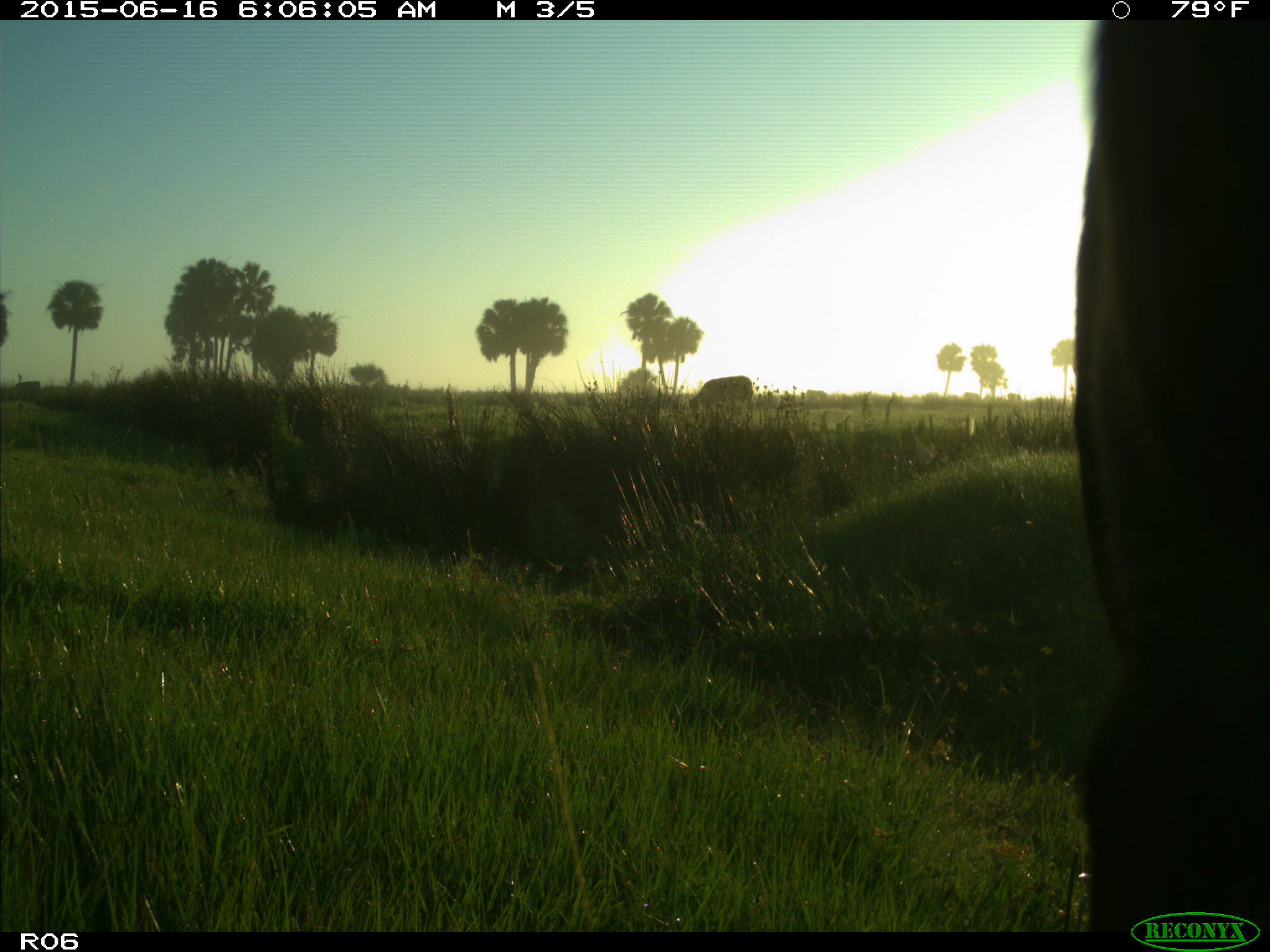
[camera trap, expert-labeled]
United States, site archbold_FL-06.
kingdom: Animalia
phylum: Chordata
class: Mammalia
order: Artiodactyla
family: Bovidae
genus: Bos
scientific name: Bos taurus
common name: domestic cow